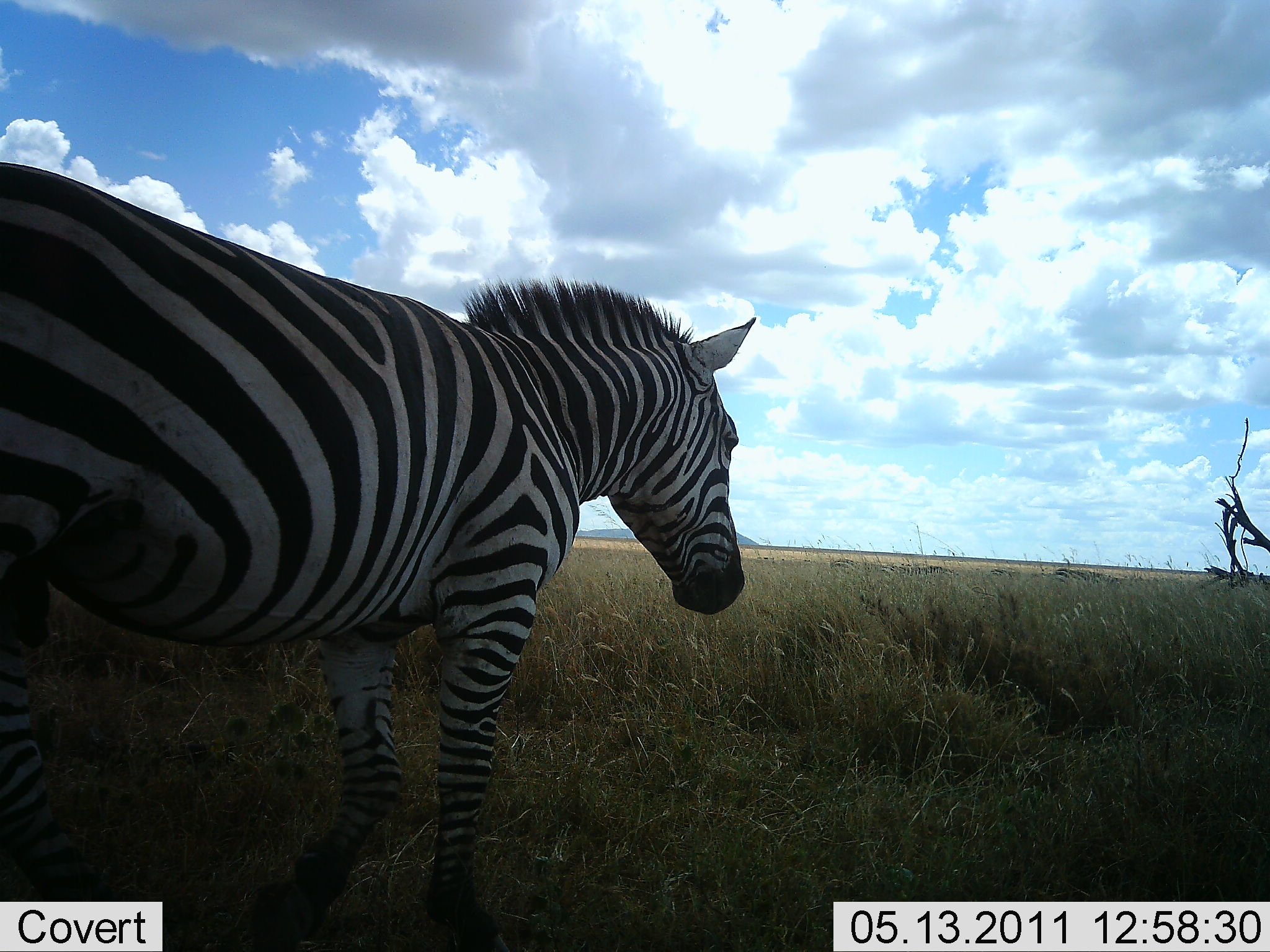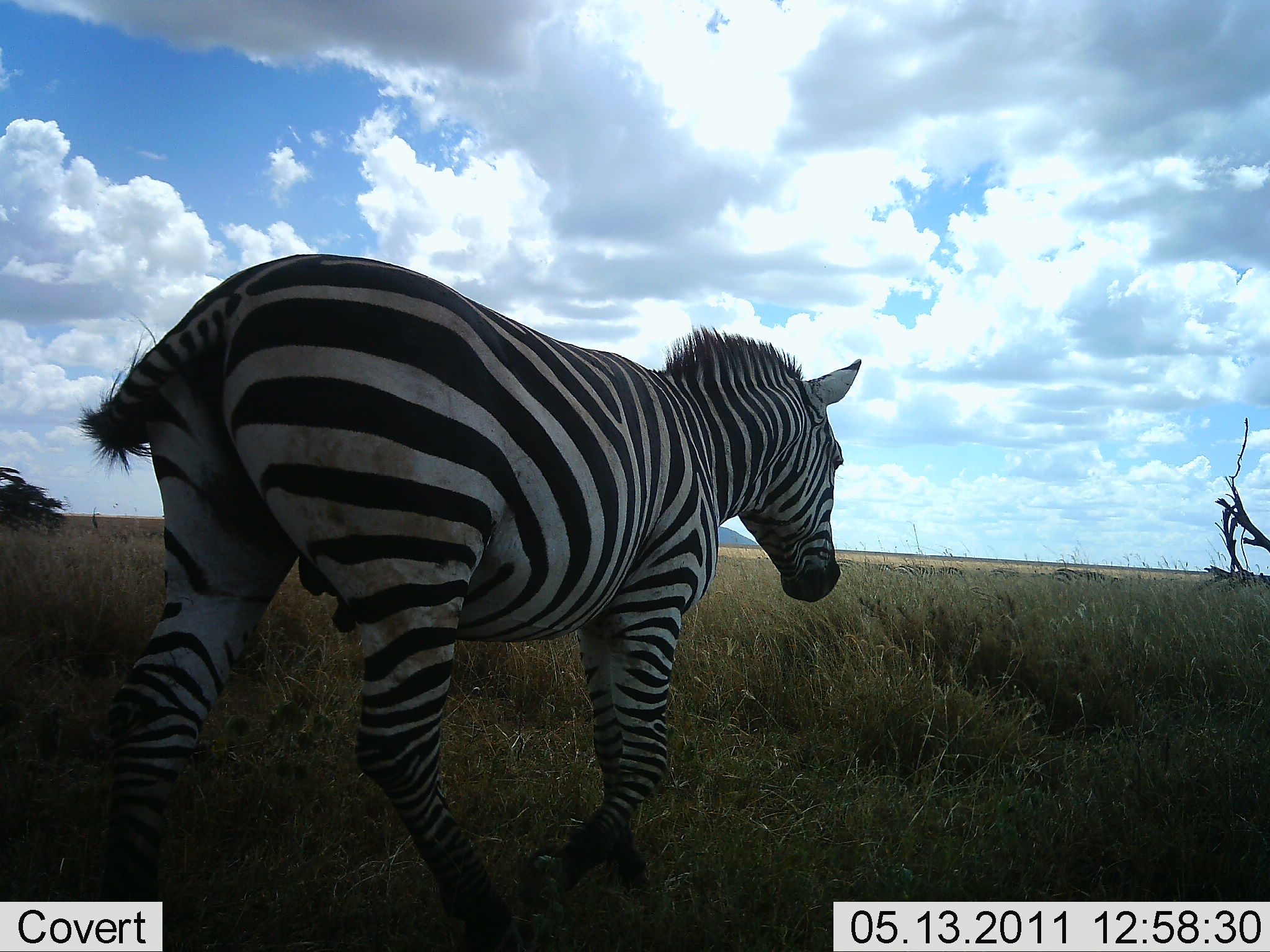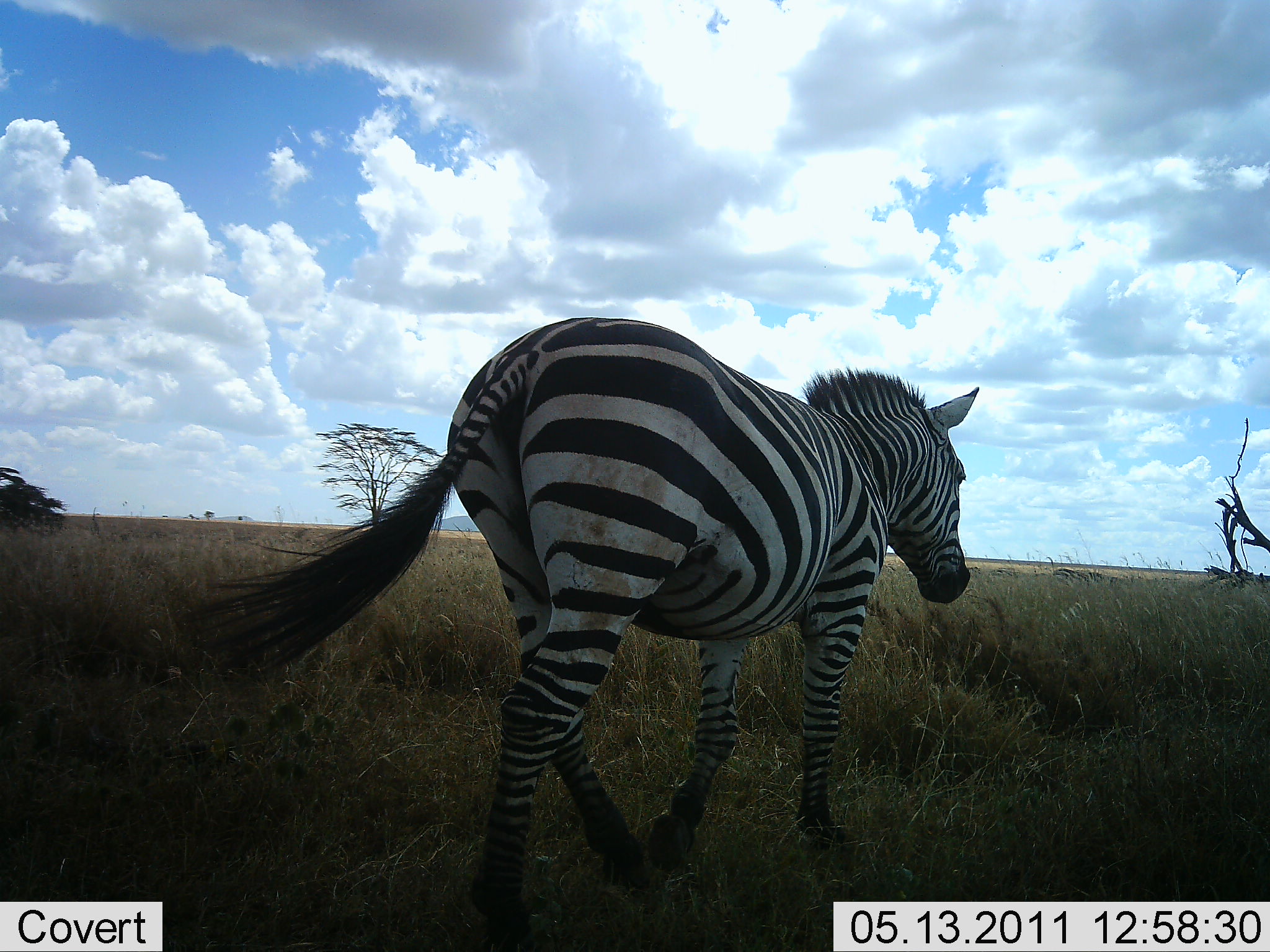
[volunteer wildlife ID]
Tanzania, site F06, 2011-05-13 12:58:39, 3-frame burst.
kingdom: Animalia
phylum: Chordata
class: Mammalia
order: Perissodactyla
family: Equidae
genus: Equus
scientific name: Equus quagga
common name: plains zebra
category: zebra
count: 1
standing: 0%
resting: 0%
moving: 100%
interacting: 0%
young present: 0%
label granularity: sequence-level